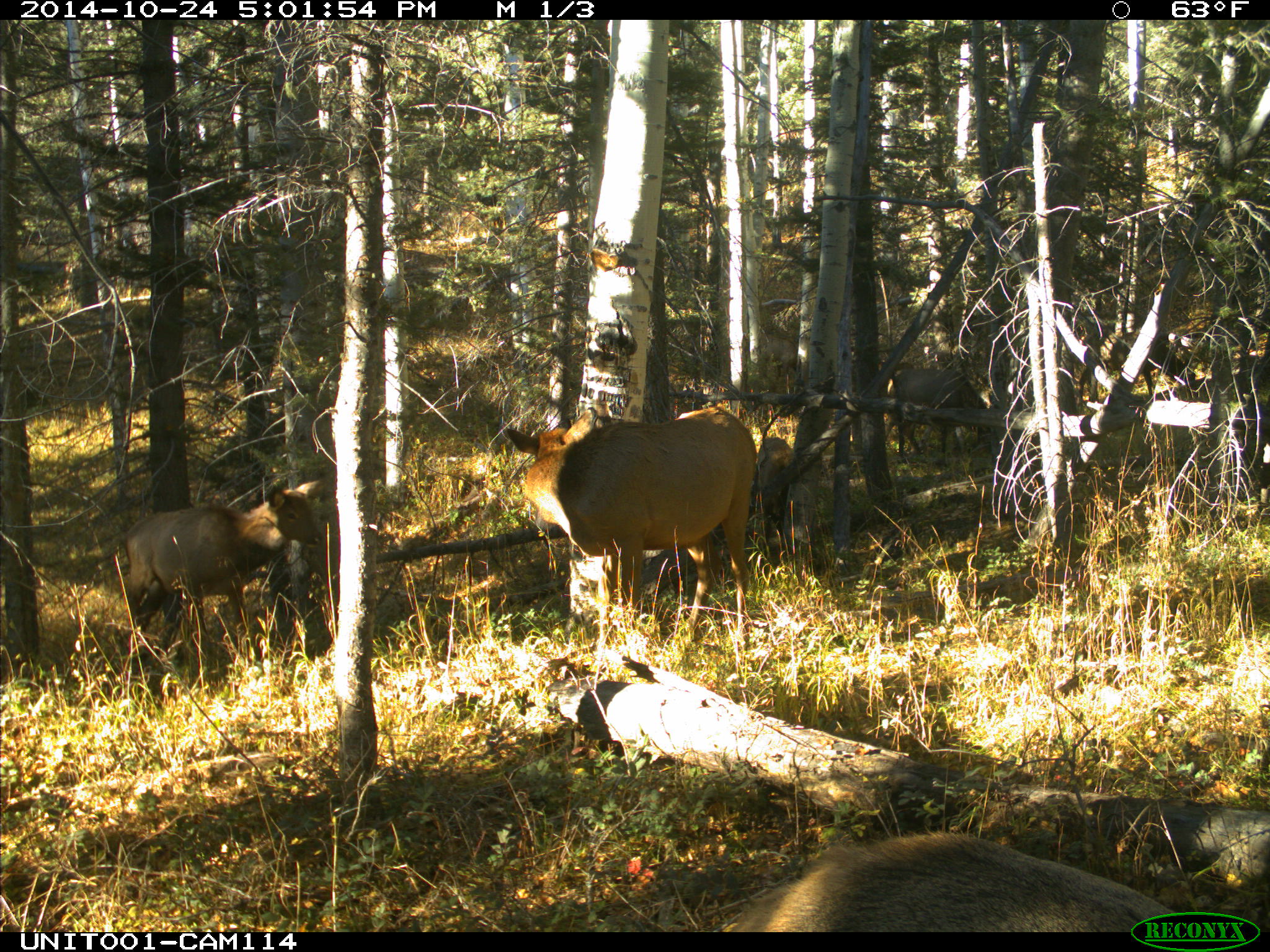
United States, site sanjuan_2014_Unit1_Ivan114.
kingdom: Animalia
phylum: Chordata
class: Mammalia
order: Artiodactyla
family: Cervidae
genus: Cervus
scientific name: Cervus elaphus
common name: red deer